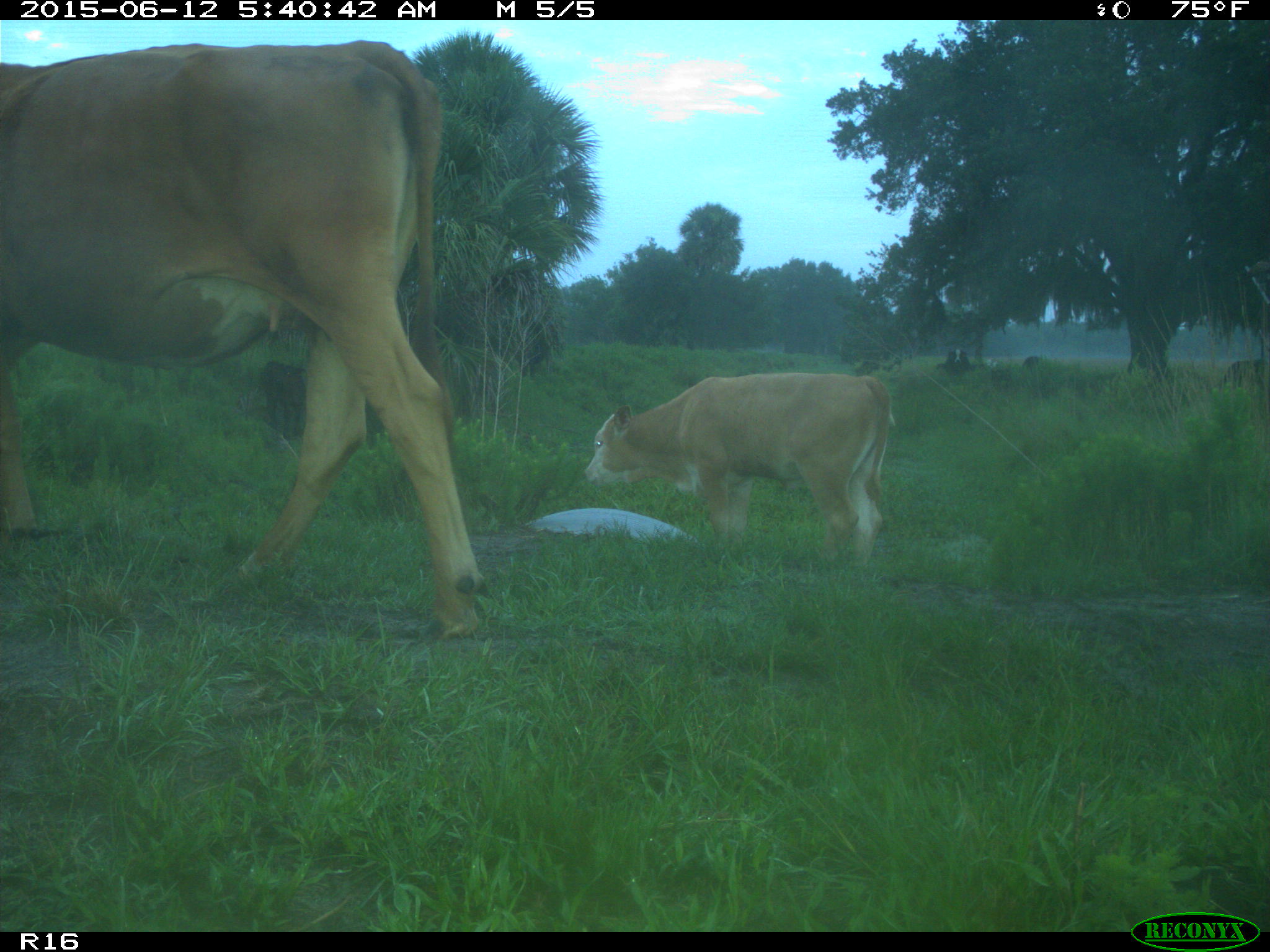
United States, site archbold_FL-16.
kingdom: Animalia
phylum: Chordata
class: Mammalia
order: Artiodactyla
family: Bovidae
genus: Bos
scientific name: Bos taurus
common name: domestic cow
Bos taurus (domestic cow).